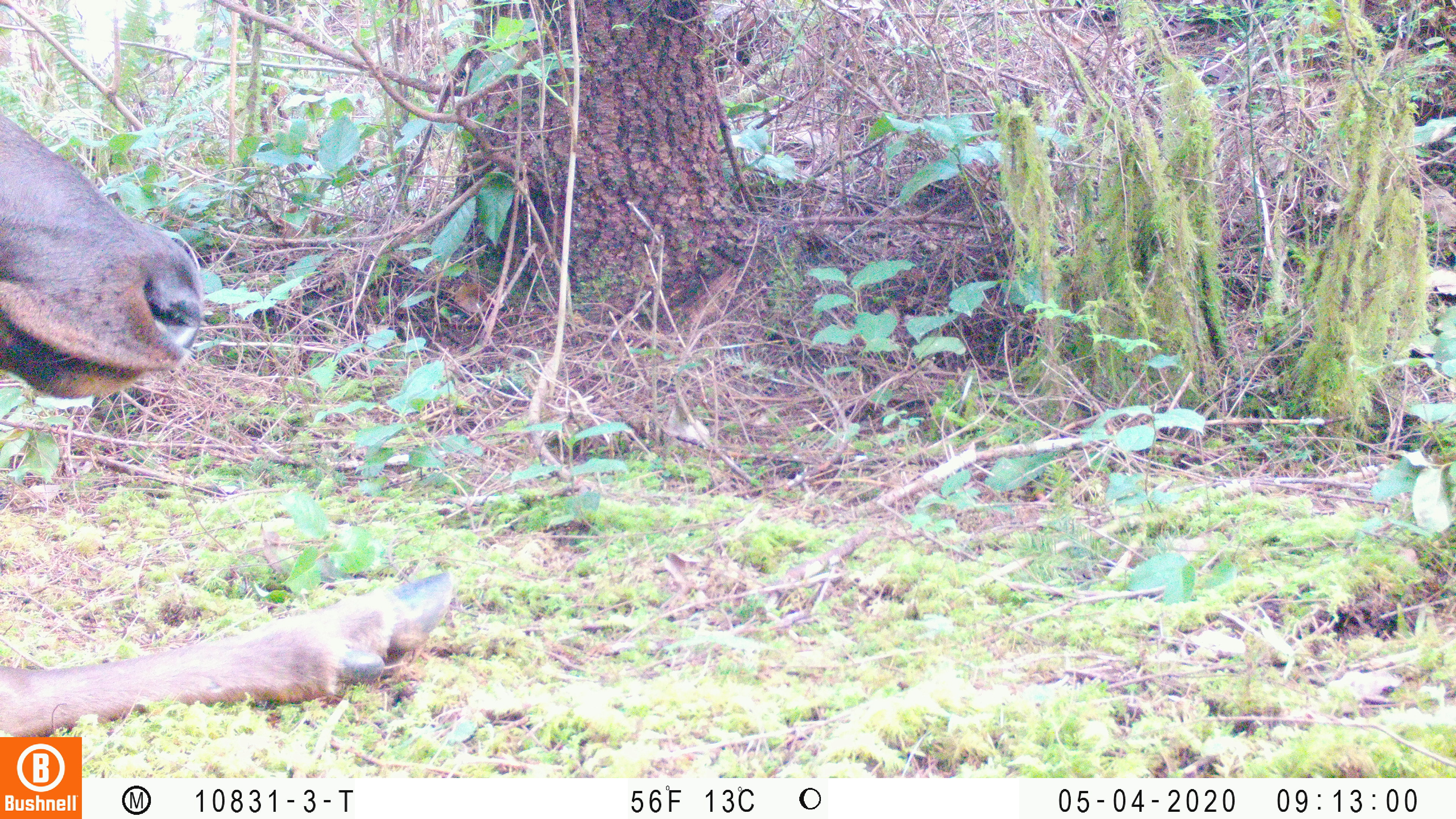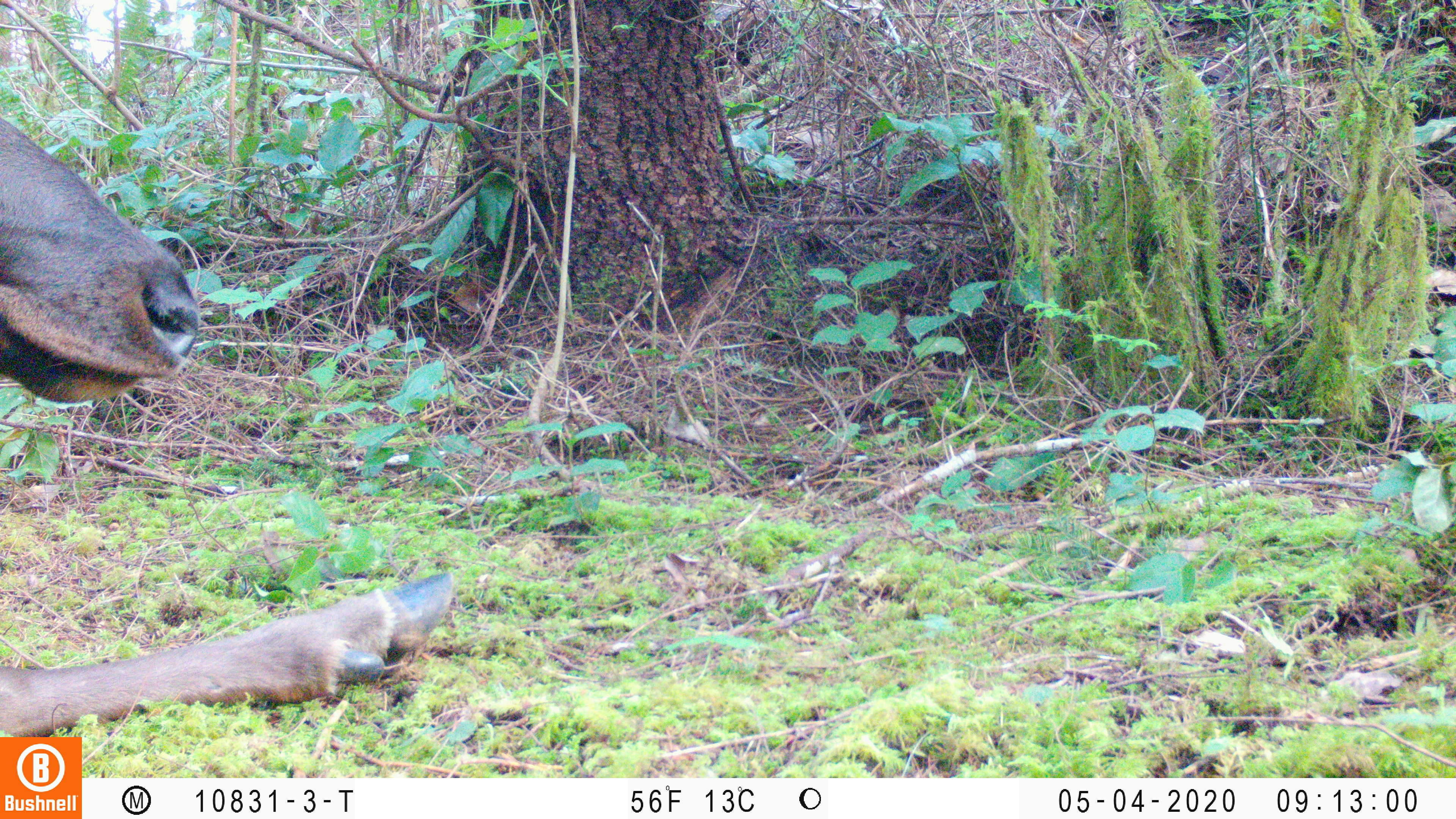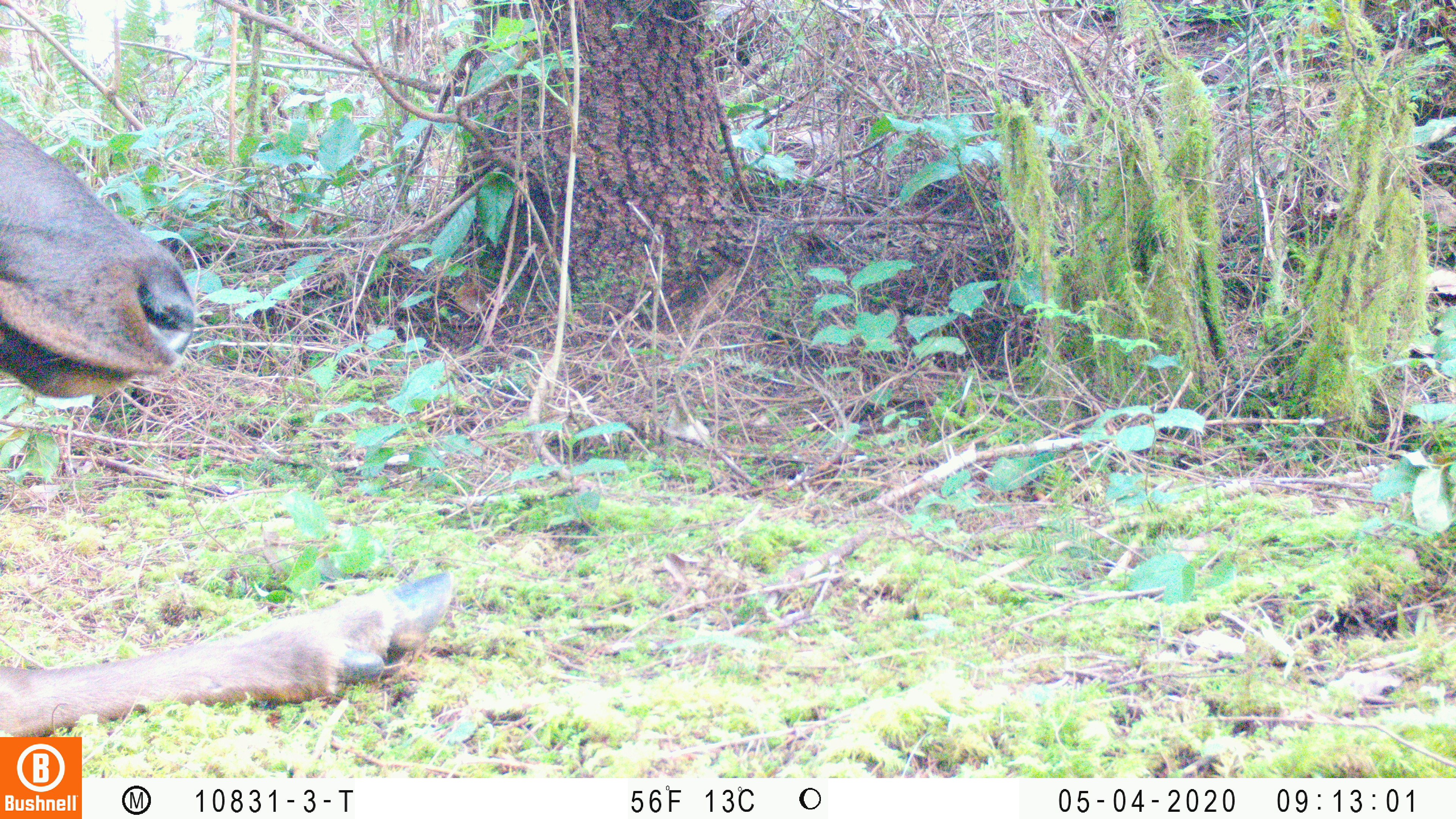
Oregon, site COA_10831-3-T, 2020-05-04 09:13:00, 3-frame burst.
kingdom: Animalia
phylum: Chordata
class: Mammalia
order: Artiodactyla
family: Cervidae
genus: Cervus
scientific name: Cervus canadensis roosevelti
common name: roosevelt elk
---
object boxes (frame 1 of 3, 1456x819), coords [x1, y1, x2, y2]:
roosevelt elk: [0, 107, 459, 730]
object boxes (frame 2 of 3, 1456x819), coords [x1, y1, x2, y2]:
roosevelt elk: [2, 112, 459, 730]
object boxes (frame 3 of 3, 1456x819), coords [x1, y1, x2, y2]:
roosevelt elk: [2, 114, 459, 732]